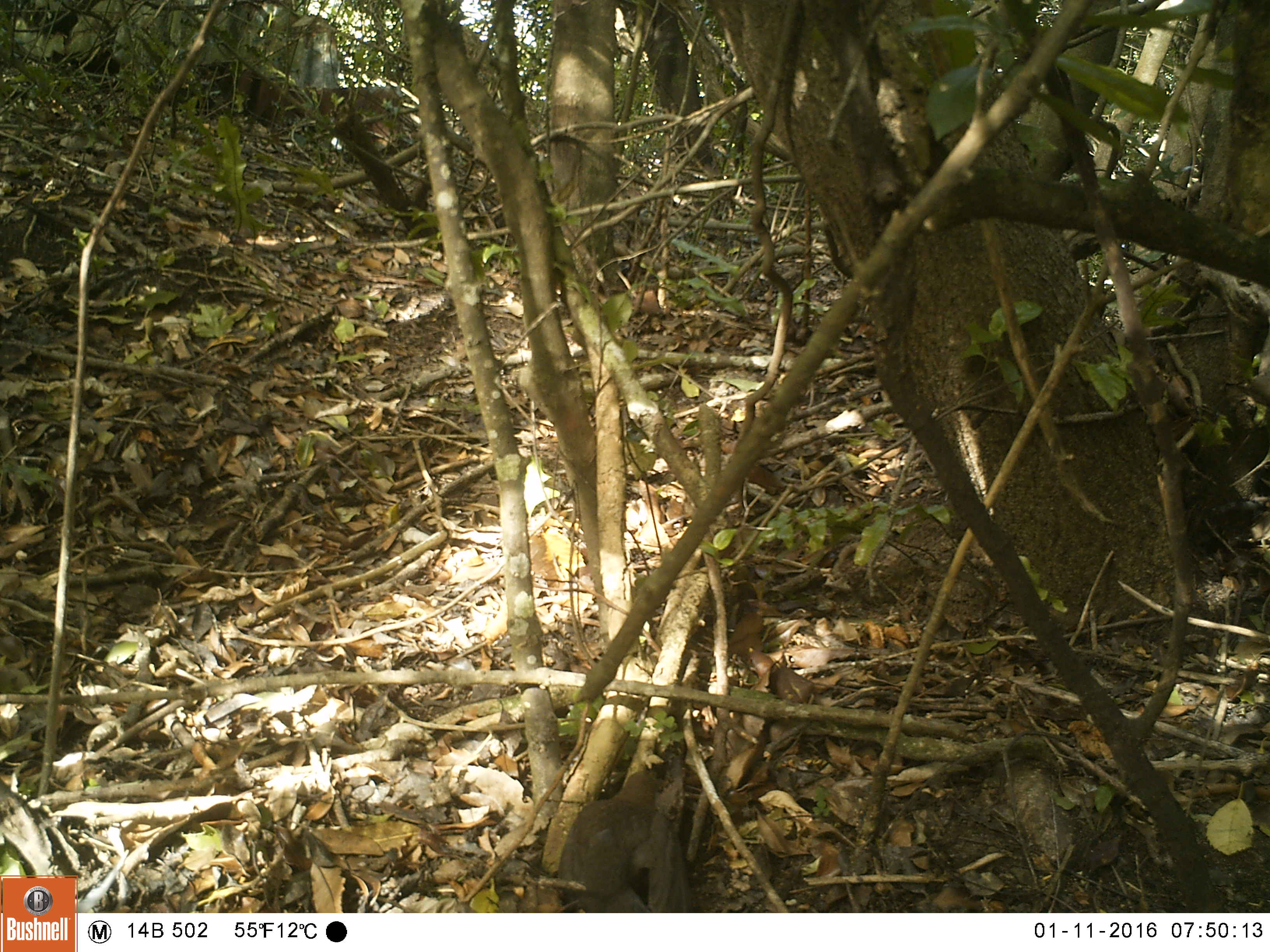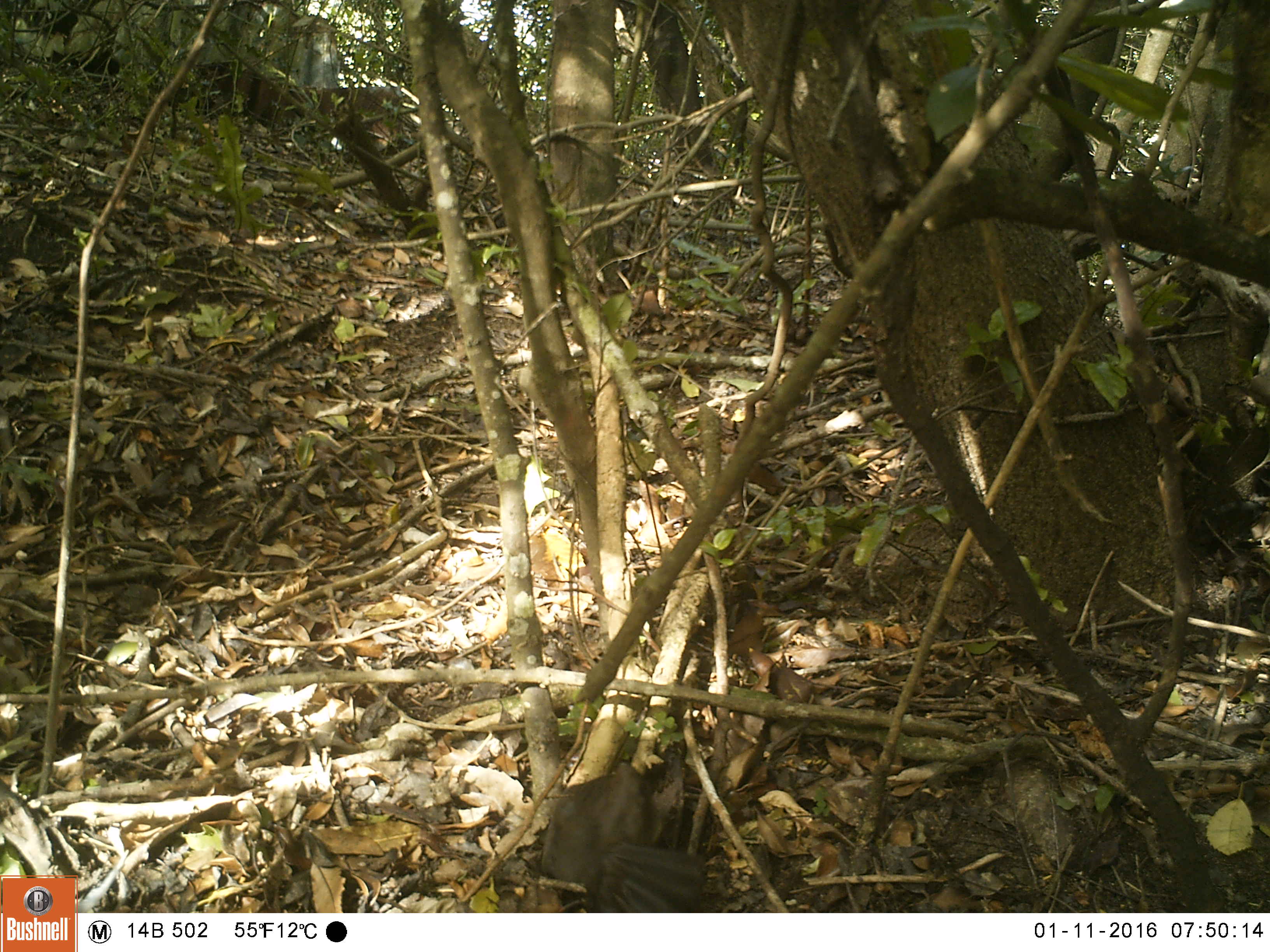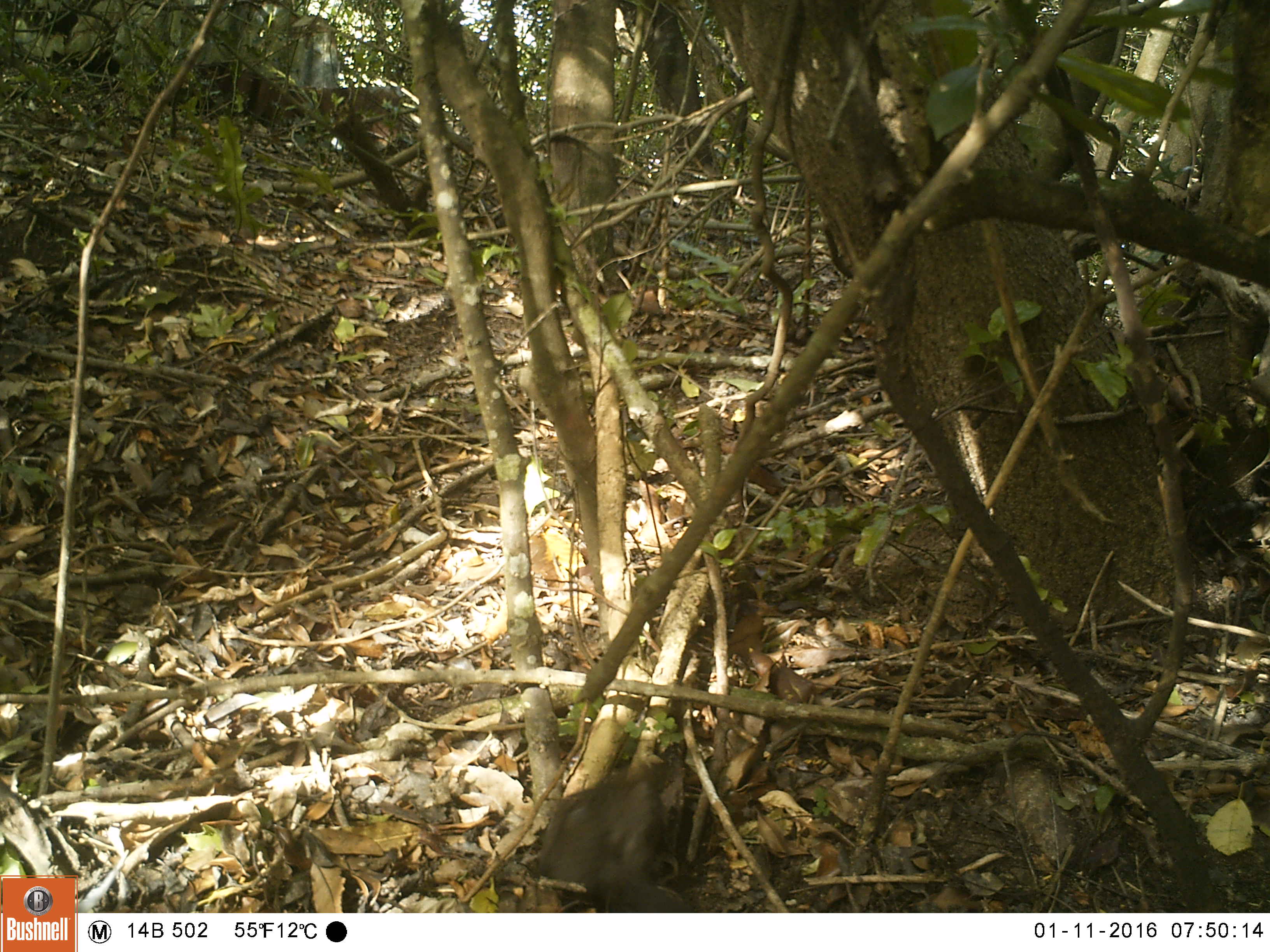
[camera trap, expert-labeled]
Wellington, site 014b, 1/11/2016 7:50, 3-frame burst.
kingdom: Animalia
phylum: Chordata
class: Aves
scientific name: Aves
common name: bird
Bird (Aves).